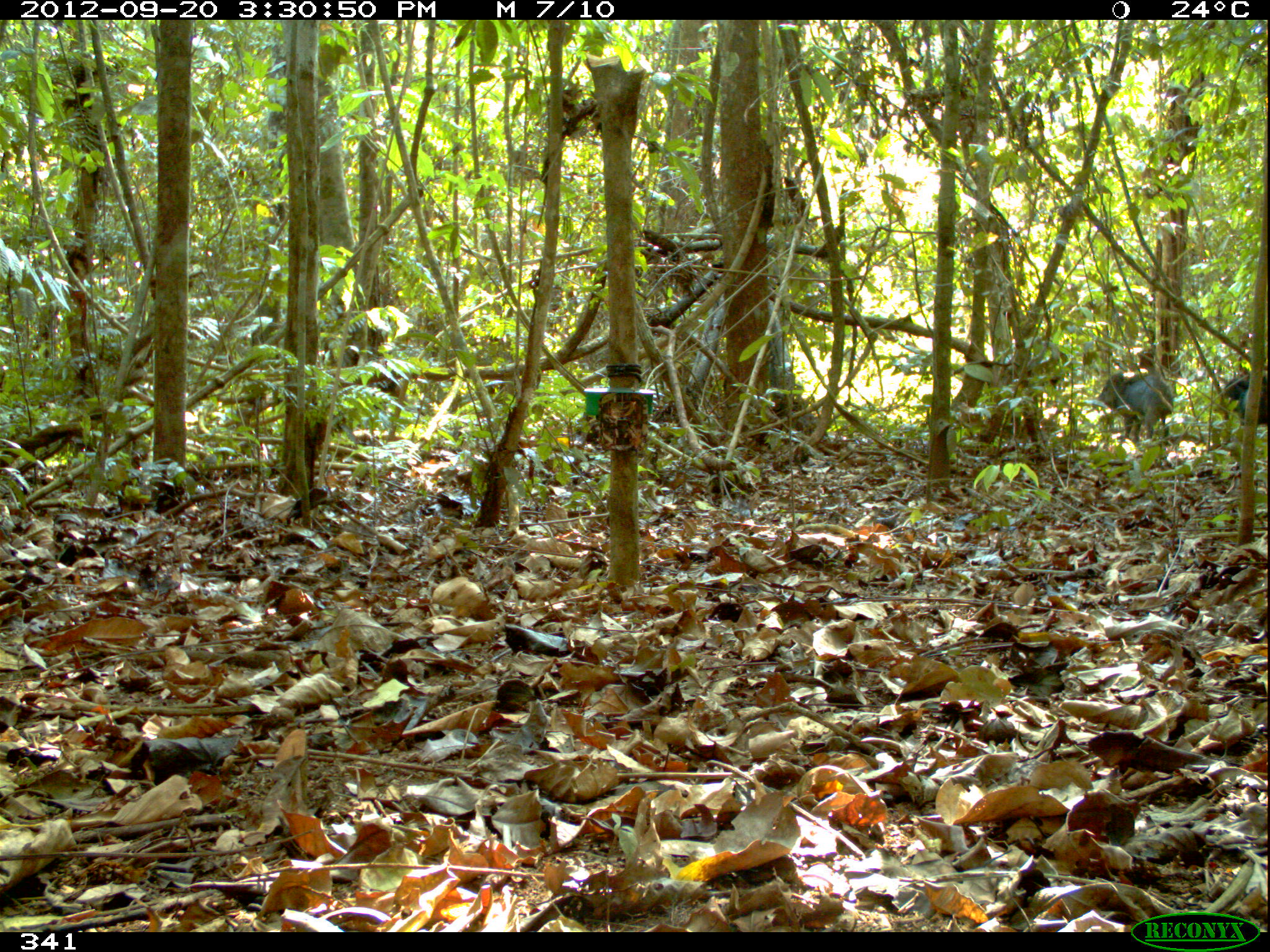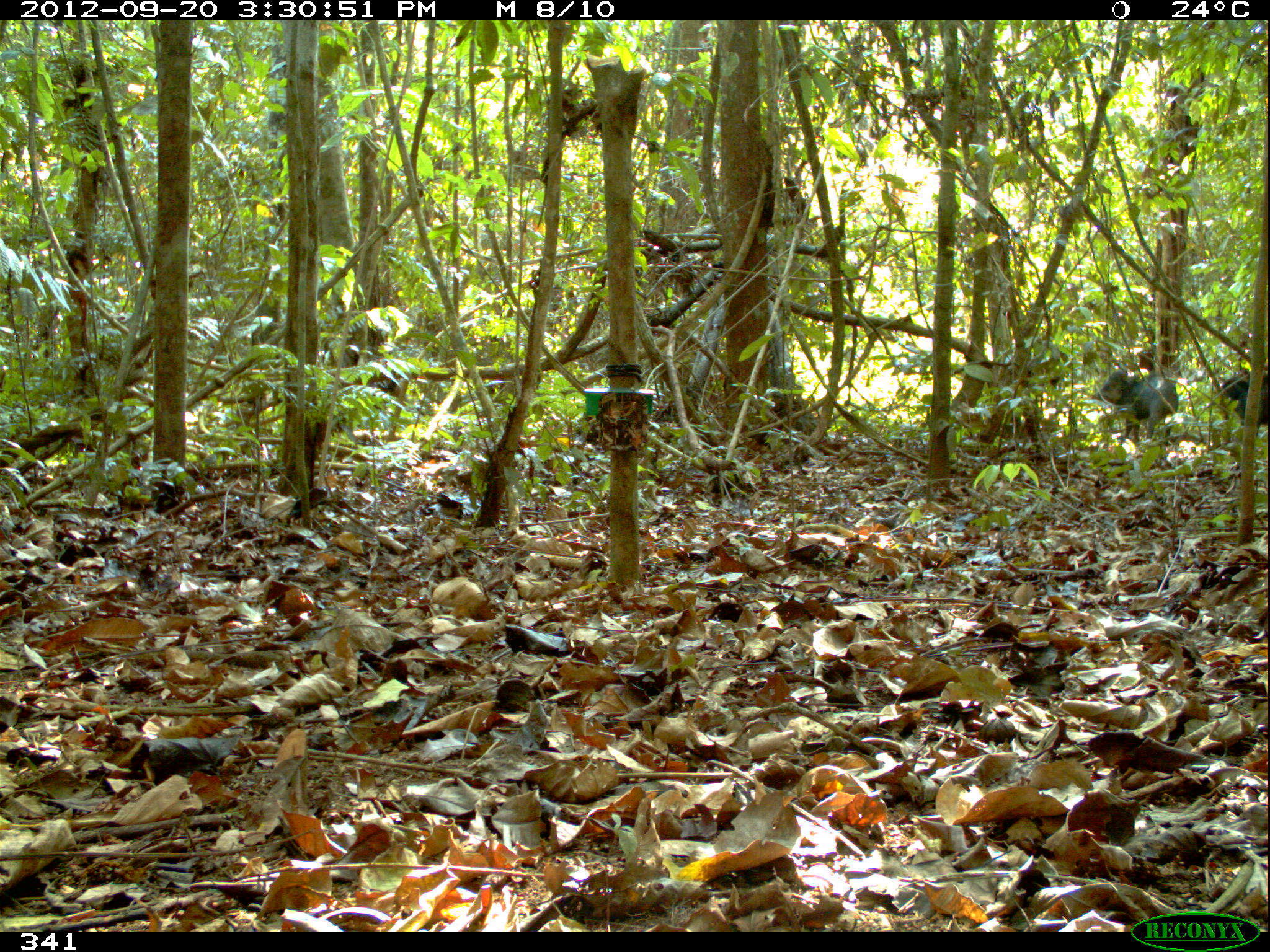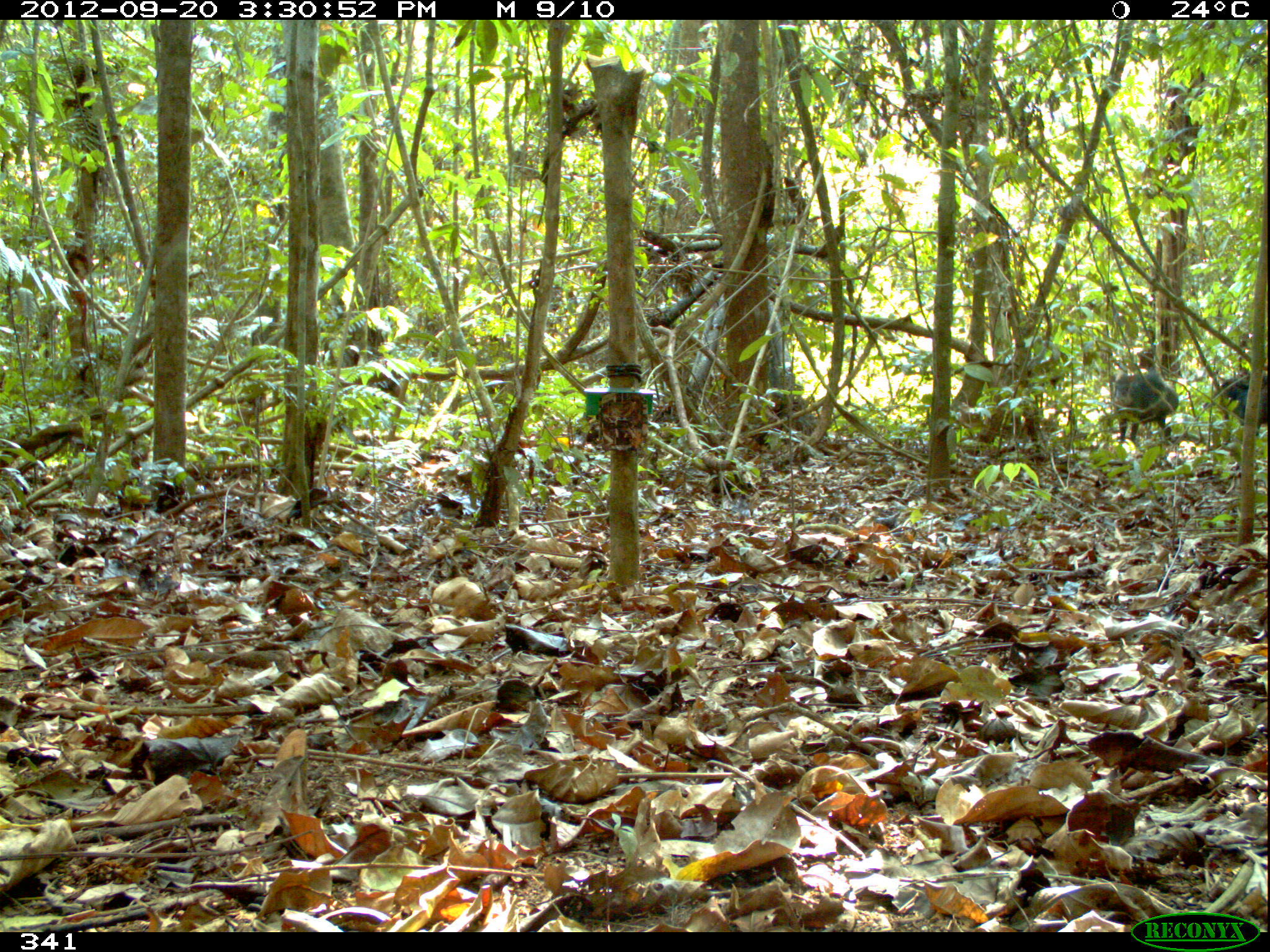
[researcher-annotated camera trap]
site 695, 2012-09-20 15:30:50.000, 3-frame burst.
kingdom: Animalia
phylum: Chordata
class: Mammalia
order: Artiodactyla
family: Tayassuidae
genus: Tayassu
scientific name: Tayassu pecari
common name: white-lipped peccary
Tayassu pecari (white-lipped peccary).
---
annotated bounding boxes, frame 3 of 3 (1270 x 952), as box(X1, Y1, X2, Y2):
tayassu pecari: box(1113, 367, 1179, 443); box(1203, 371, 1267, 436)